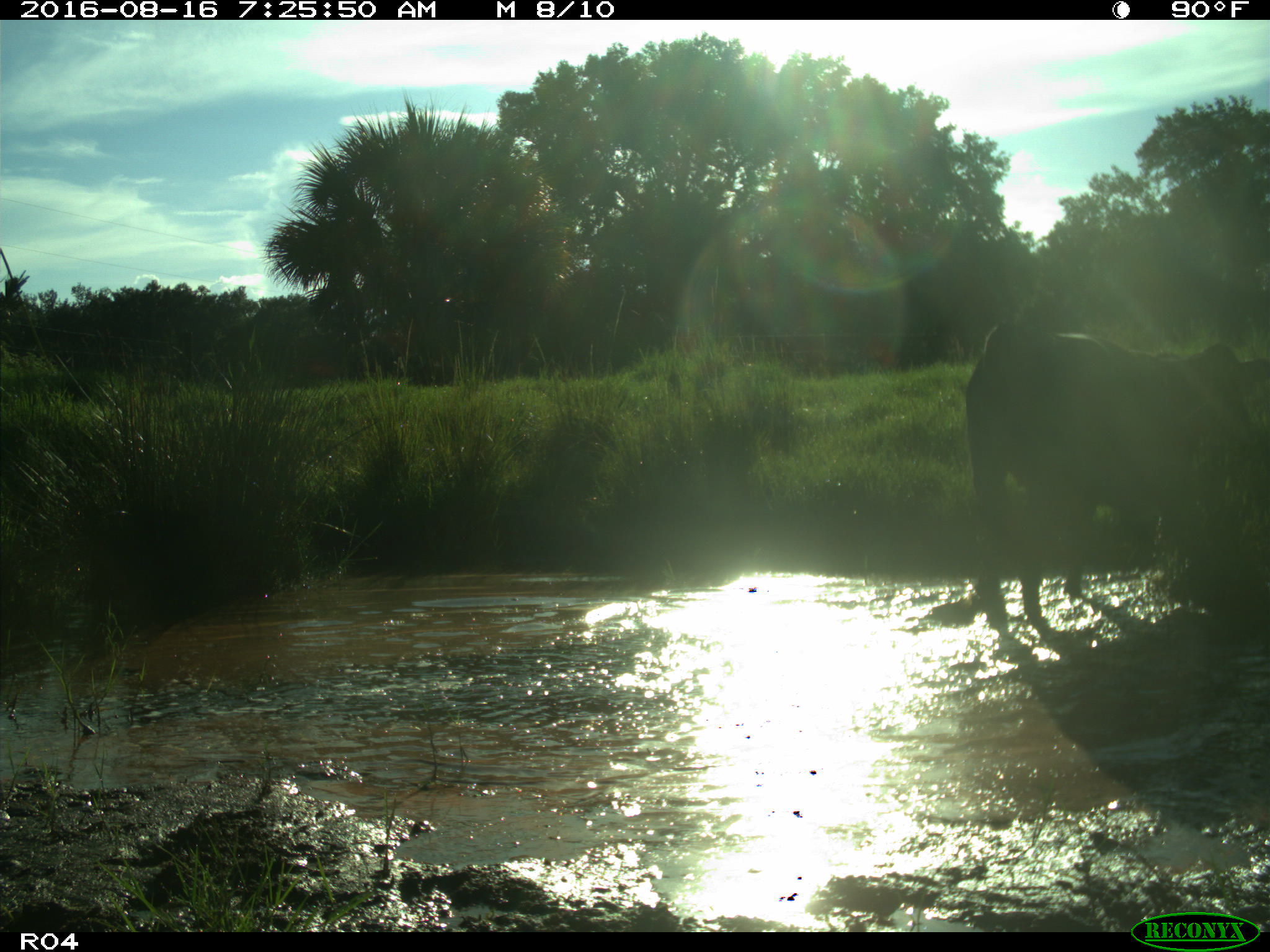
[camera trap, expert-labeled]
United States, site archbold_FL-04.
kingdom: Animalia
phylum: Chordata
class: Mammalia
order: Artiodactyla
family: Bovidae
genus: Bos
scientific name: Bos taurus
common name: domestic cow